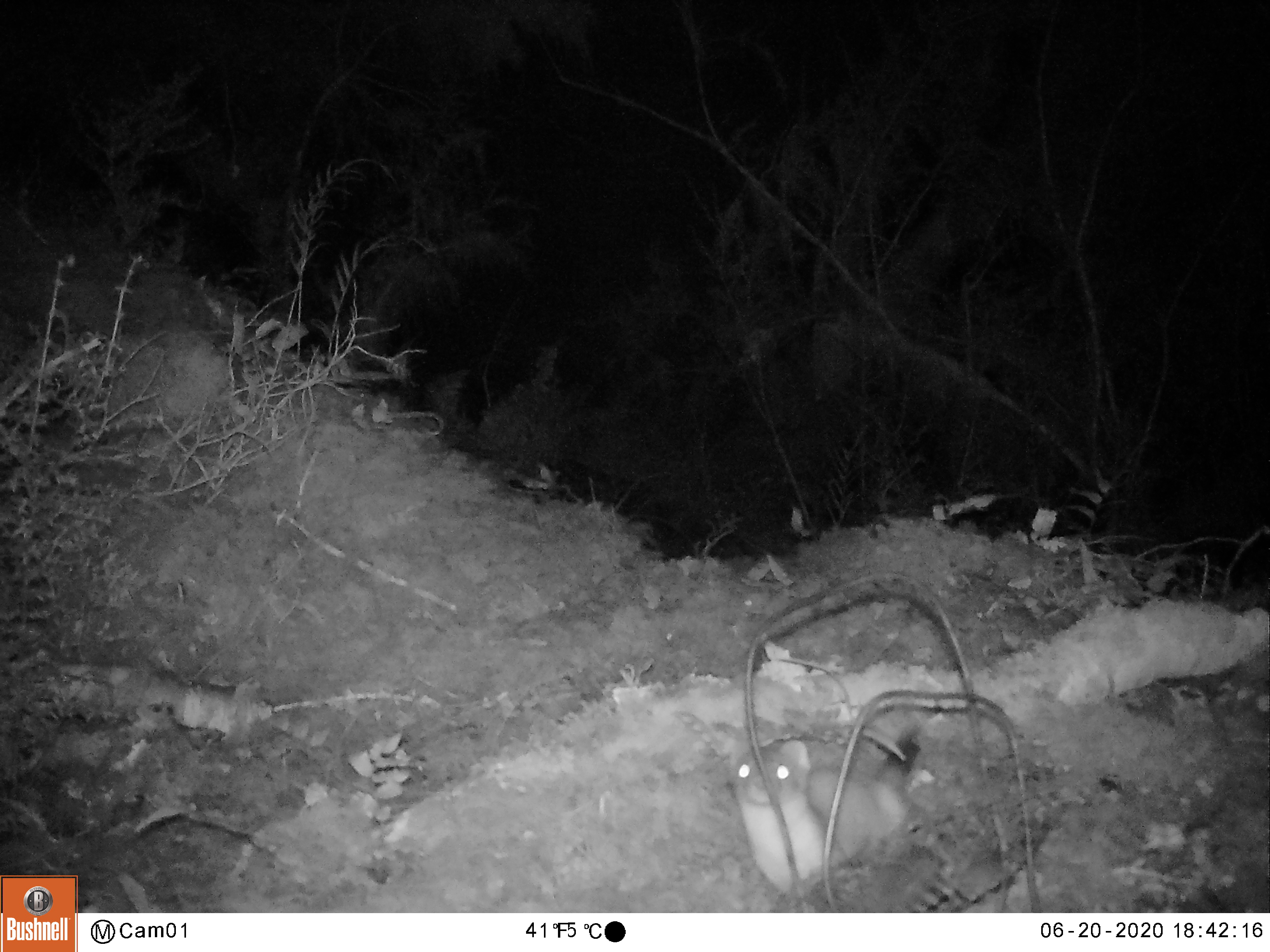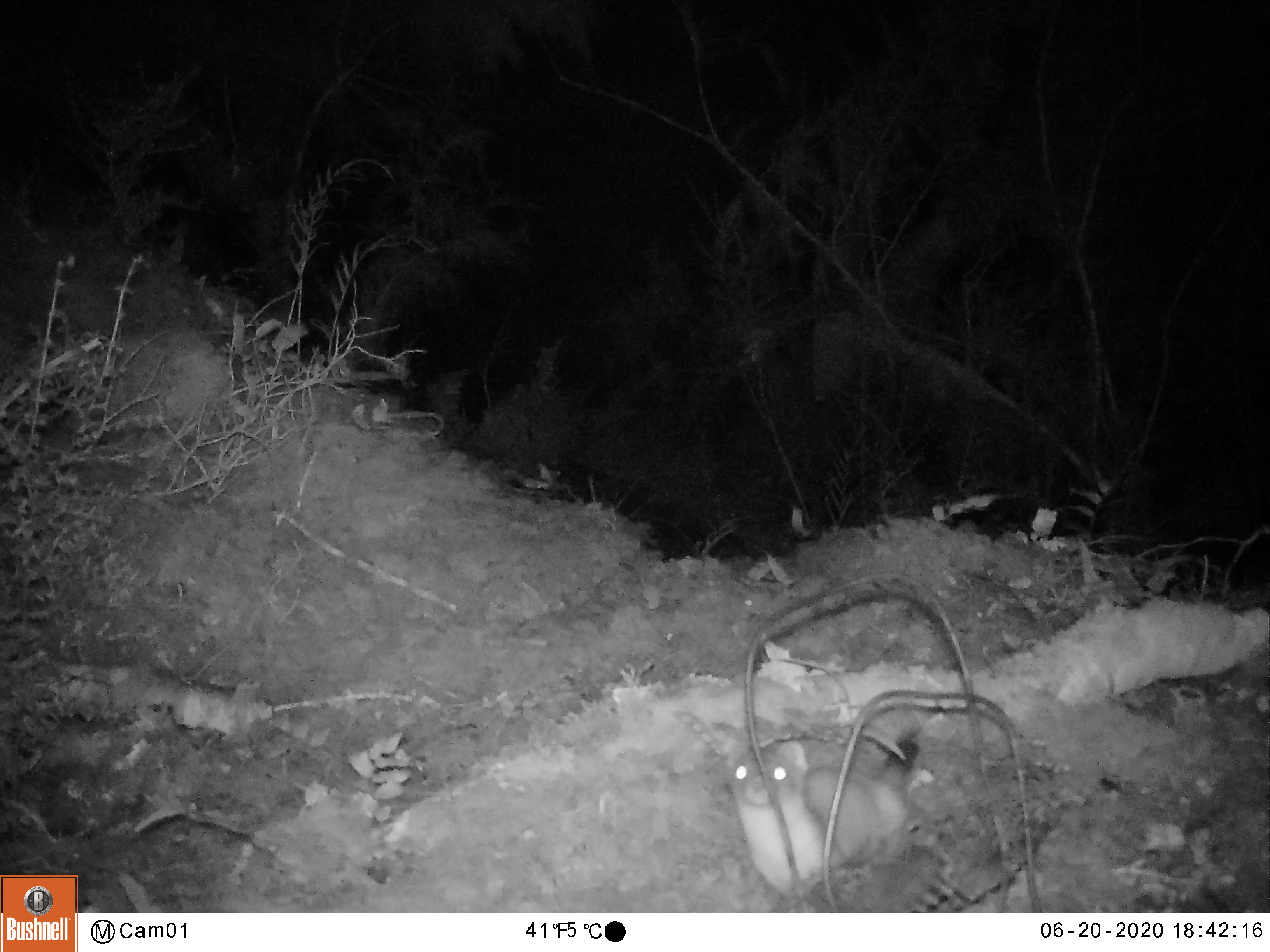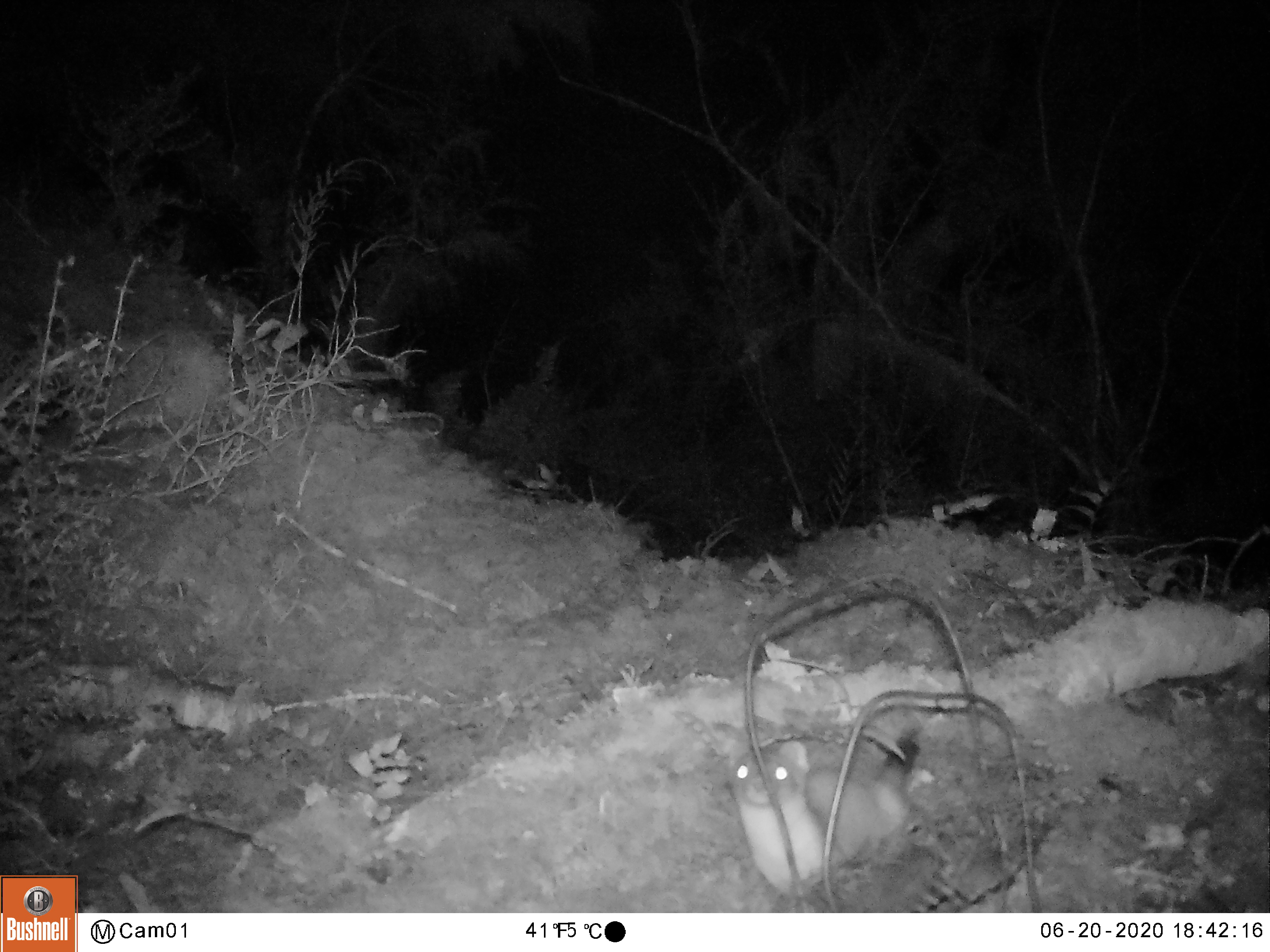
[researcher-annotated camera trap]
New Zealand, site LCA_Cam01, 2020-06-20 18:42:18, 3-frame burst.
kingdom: Animalia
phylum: Chordata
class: Mammalia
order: Carnivora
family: Mustelidae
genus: Mustela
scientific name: Mustela erminea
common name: stoat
Stoat (Mustela erminea).